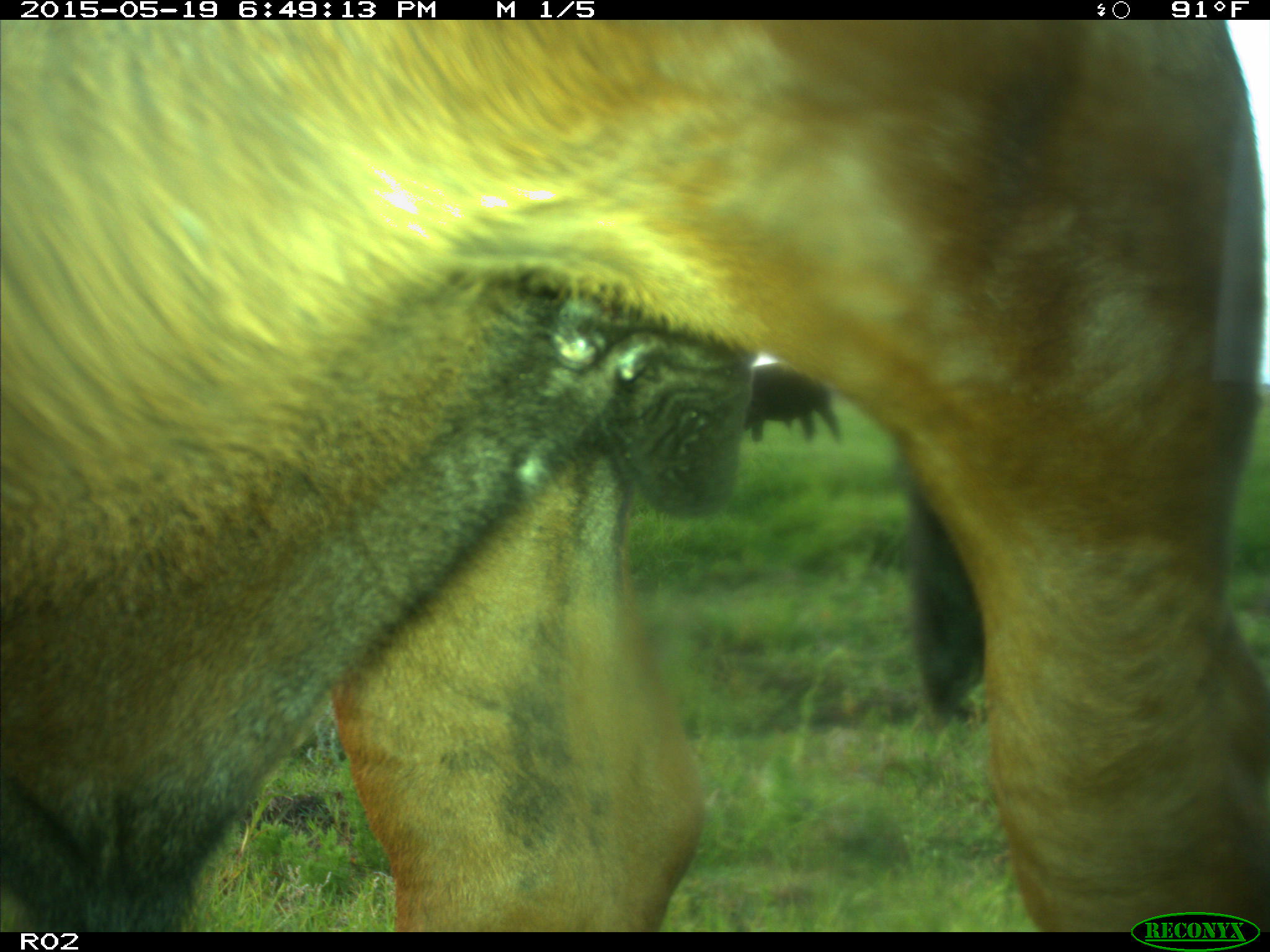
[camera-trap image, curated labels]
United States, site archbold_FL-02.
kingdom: Animalia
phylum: Chordata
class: Mammalia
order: Artiodactyla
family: Bovidae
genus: Bos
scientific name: Bos taurus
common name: domestic cow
Bos taurus (domestic cow).